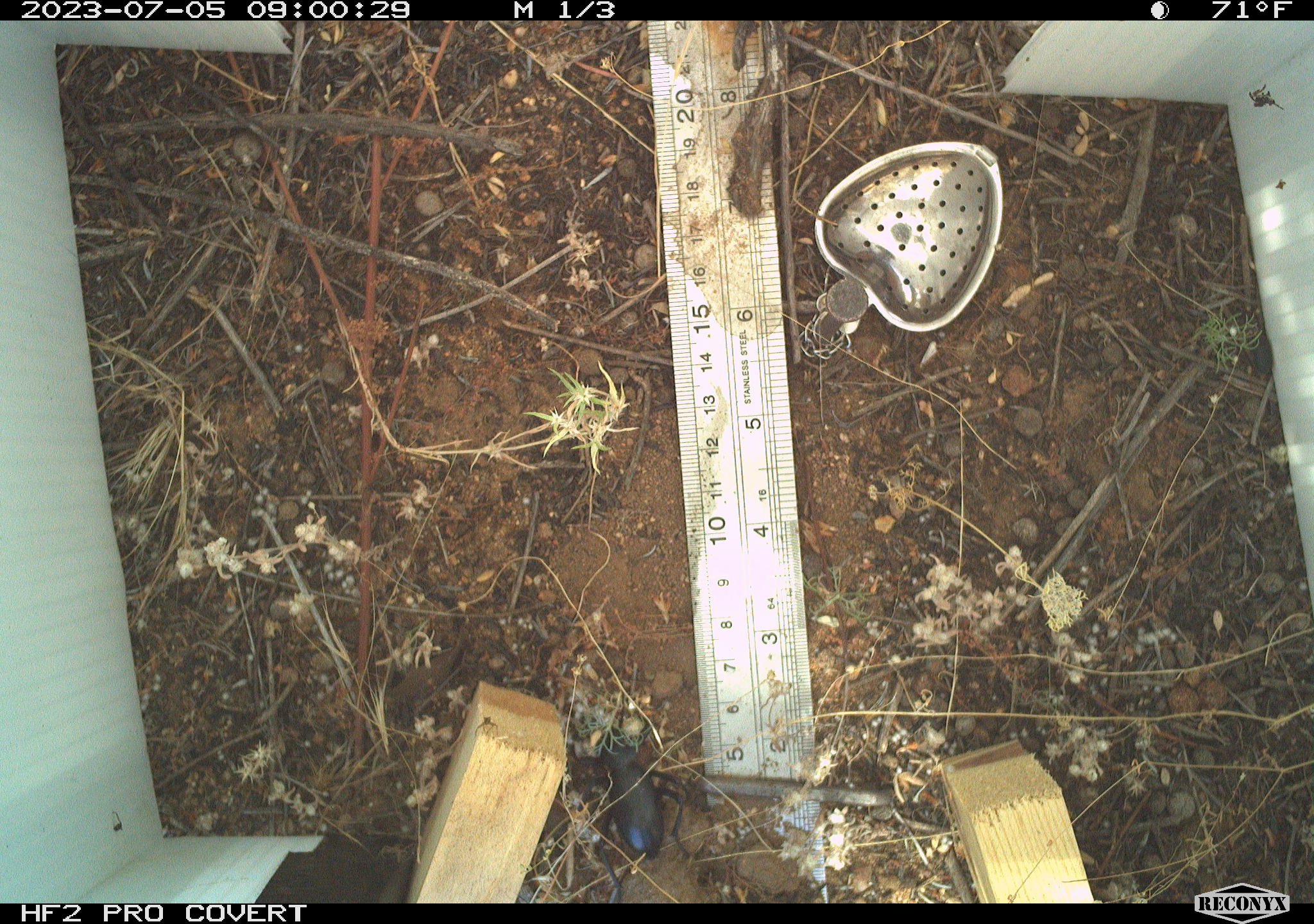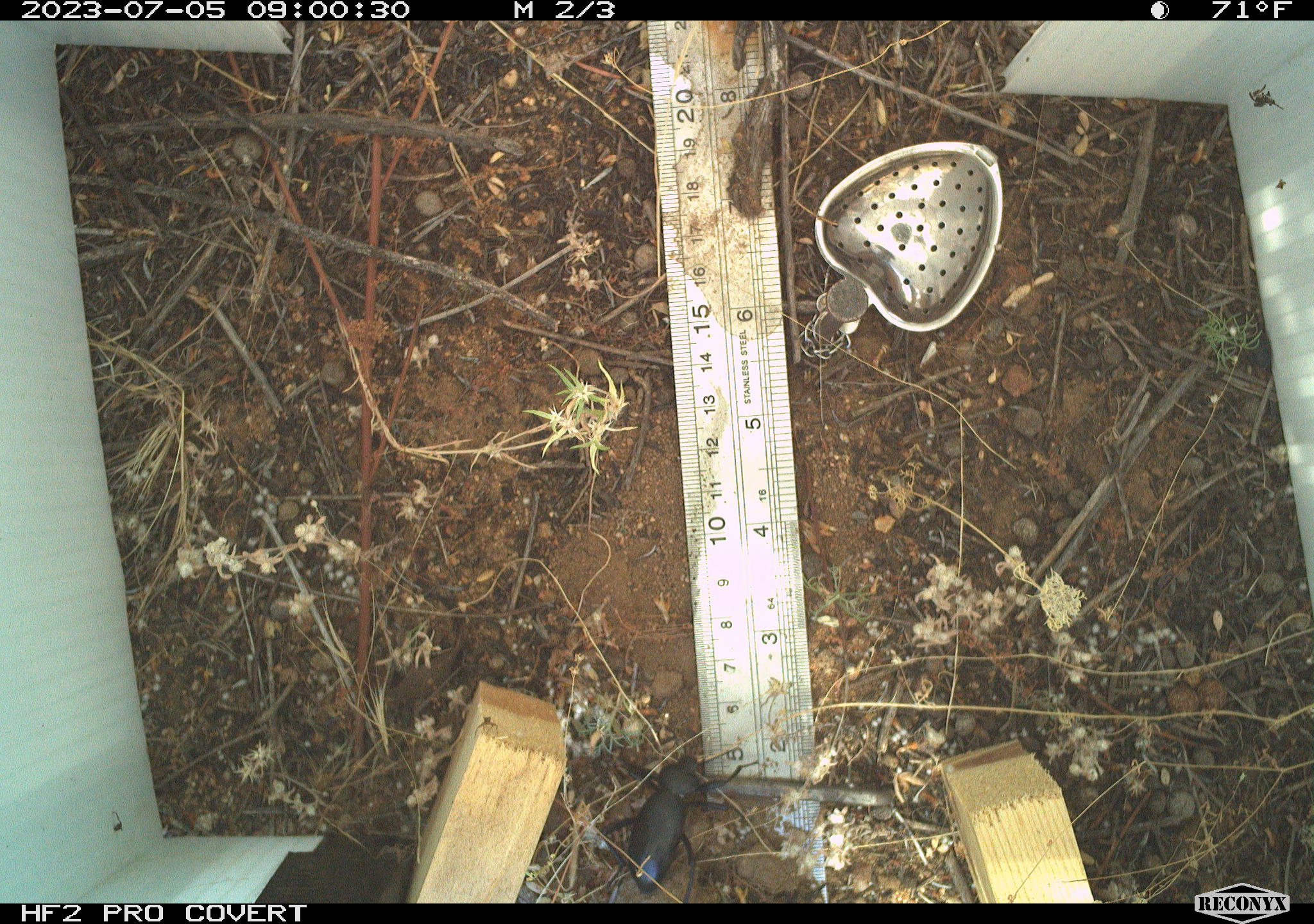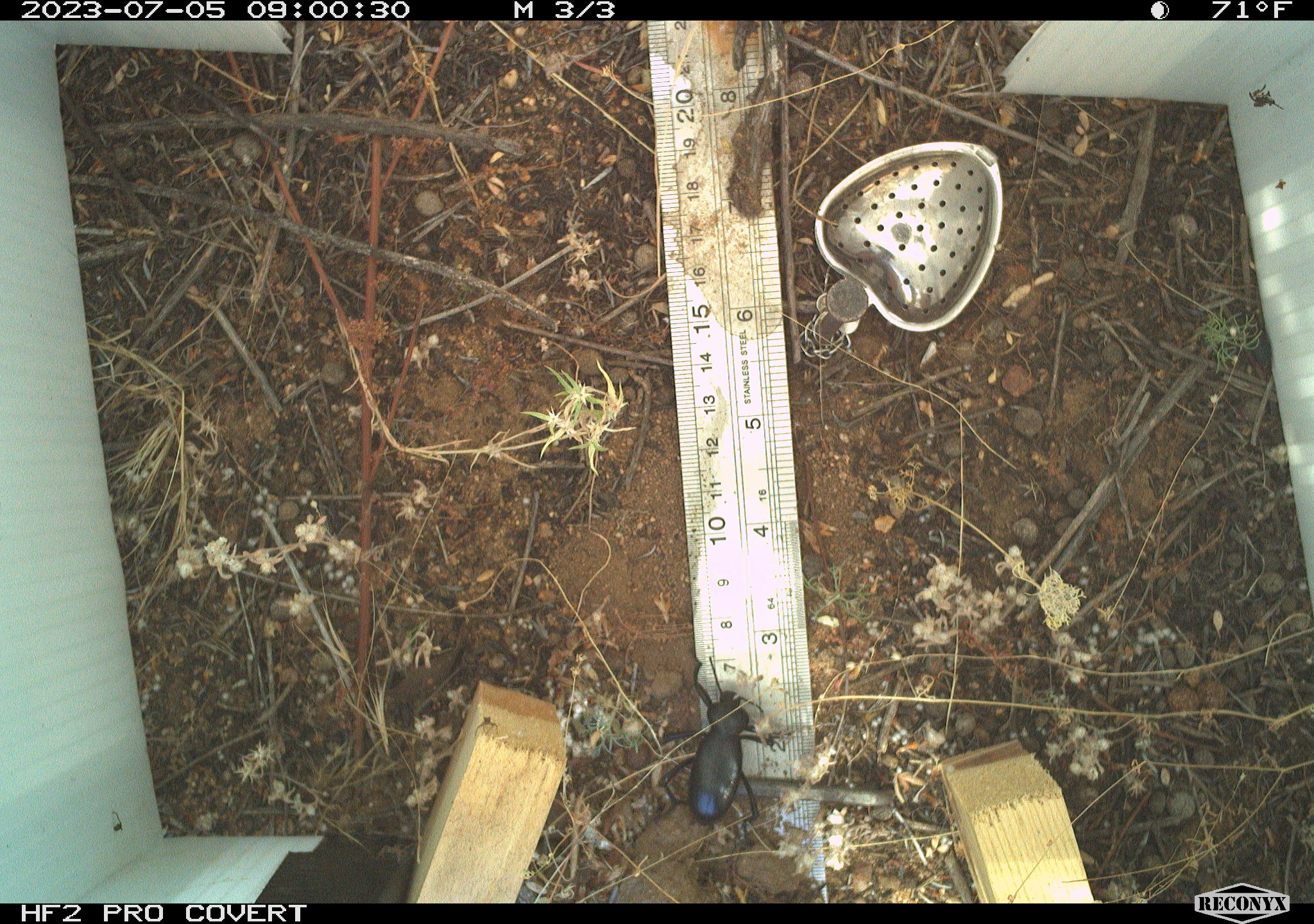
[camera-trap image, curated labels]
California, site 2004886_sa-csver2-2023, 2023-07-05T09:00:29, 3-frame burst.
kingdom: Animalia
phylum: Arthropoda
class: Insecta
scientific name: Insecta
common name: insect